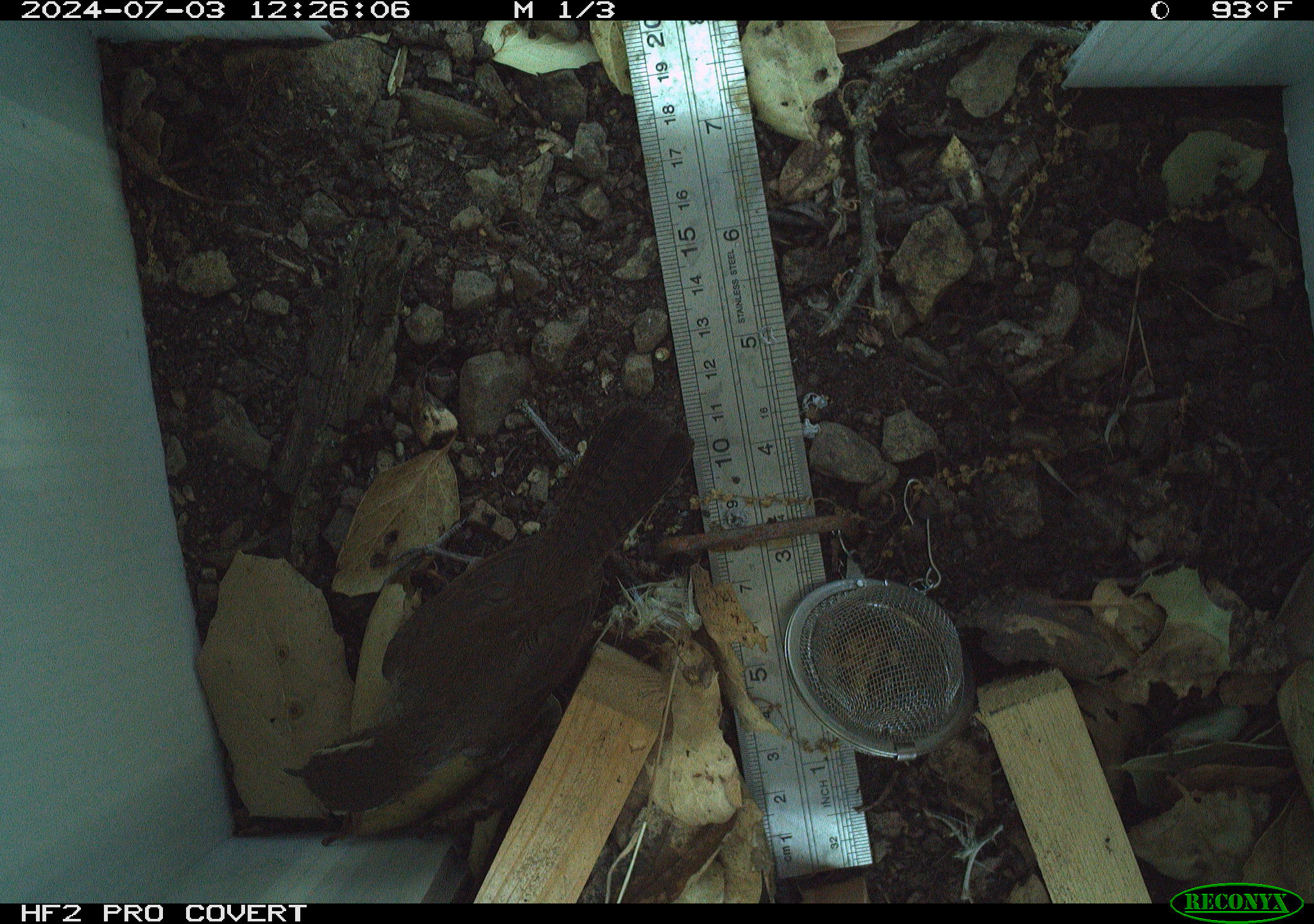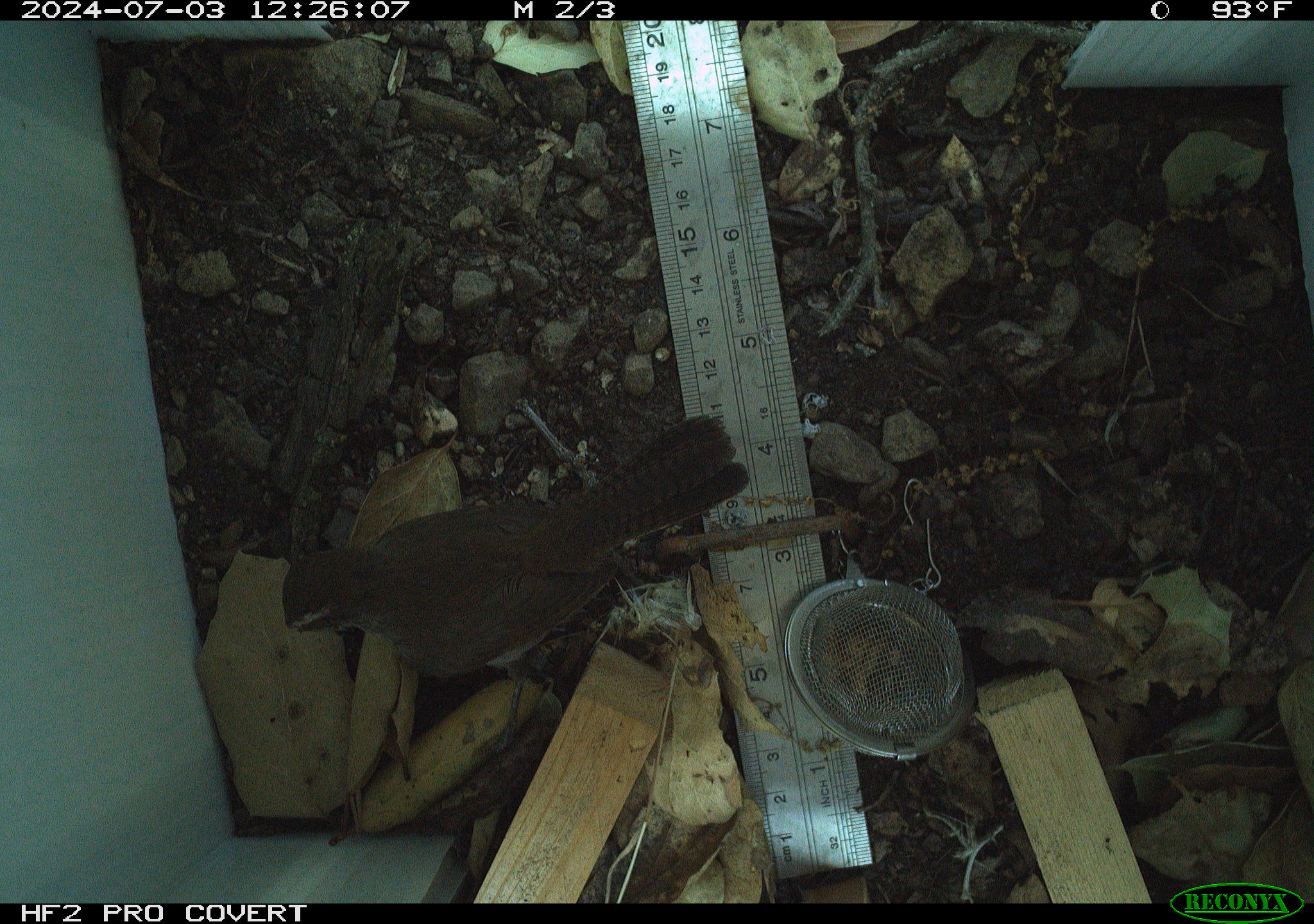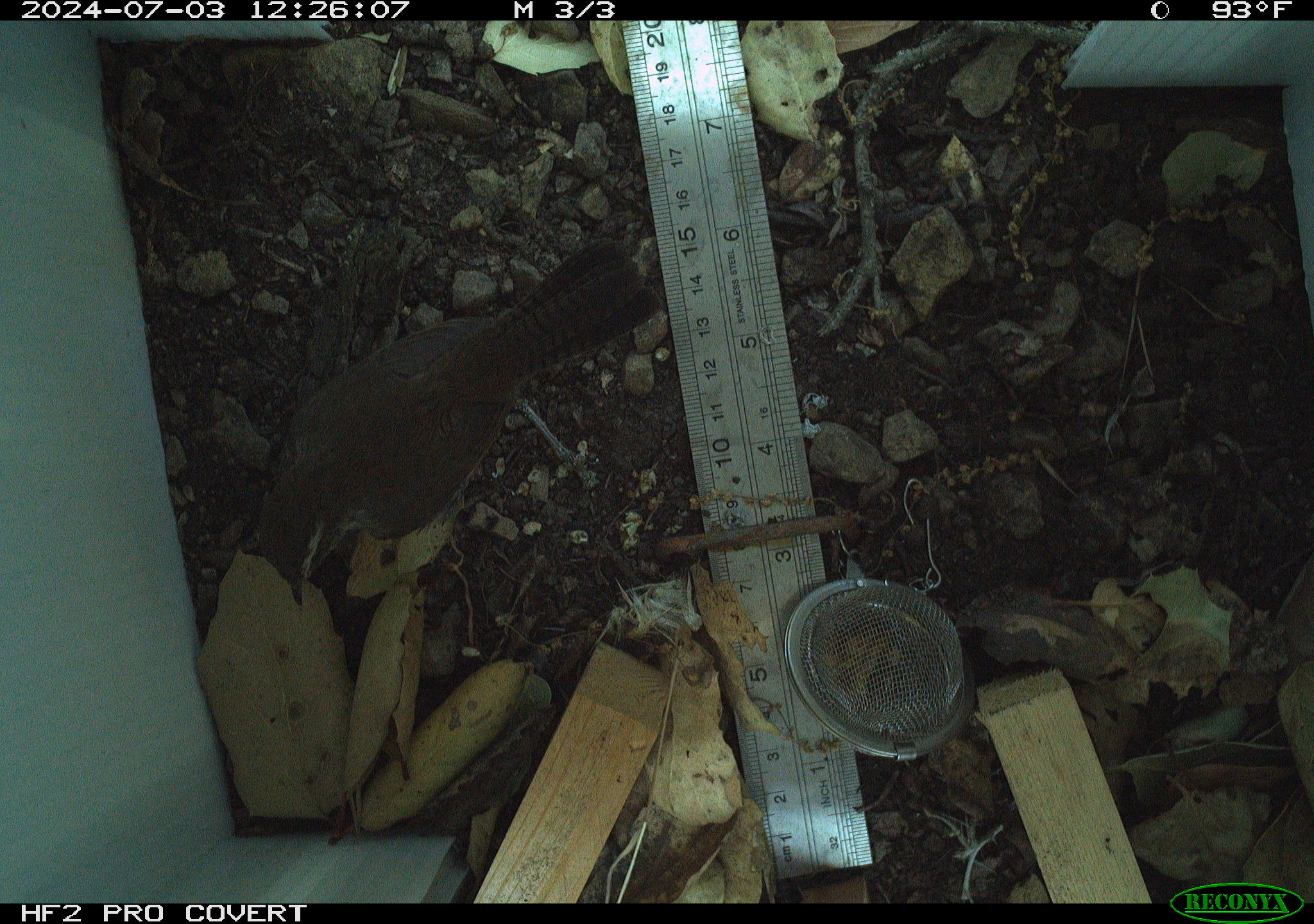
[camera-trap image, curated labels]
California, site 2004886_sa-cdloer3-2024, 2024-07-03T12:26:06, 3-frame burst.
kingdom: Animalia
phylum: Chordata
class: Aves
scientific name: Aves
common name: bird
Bird (Aves).